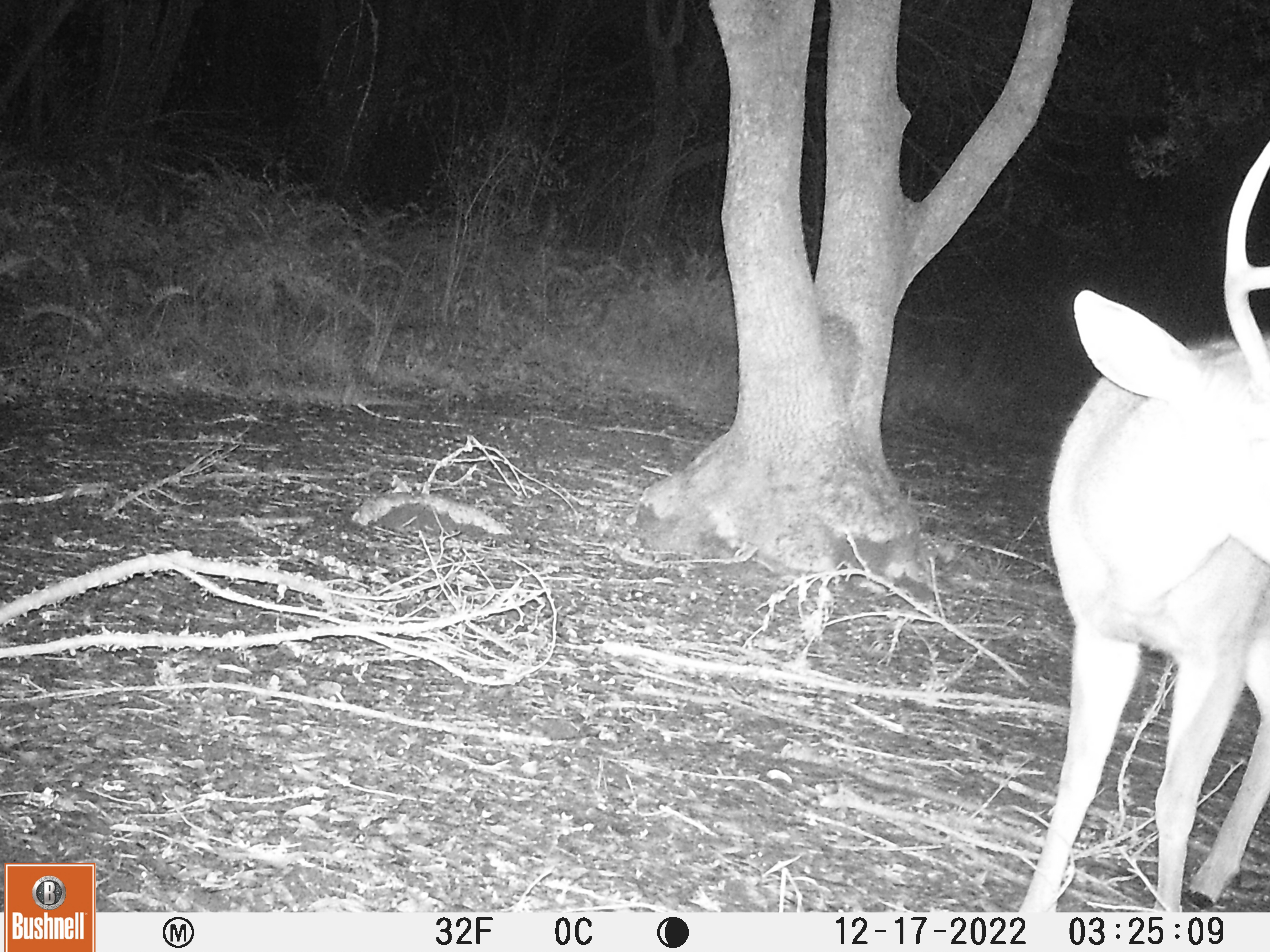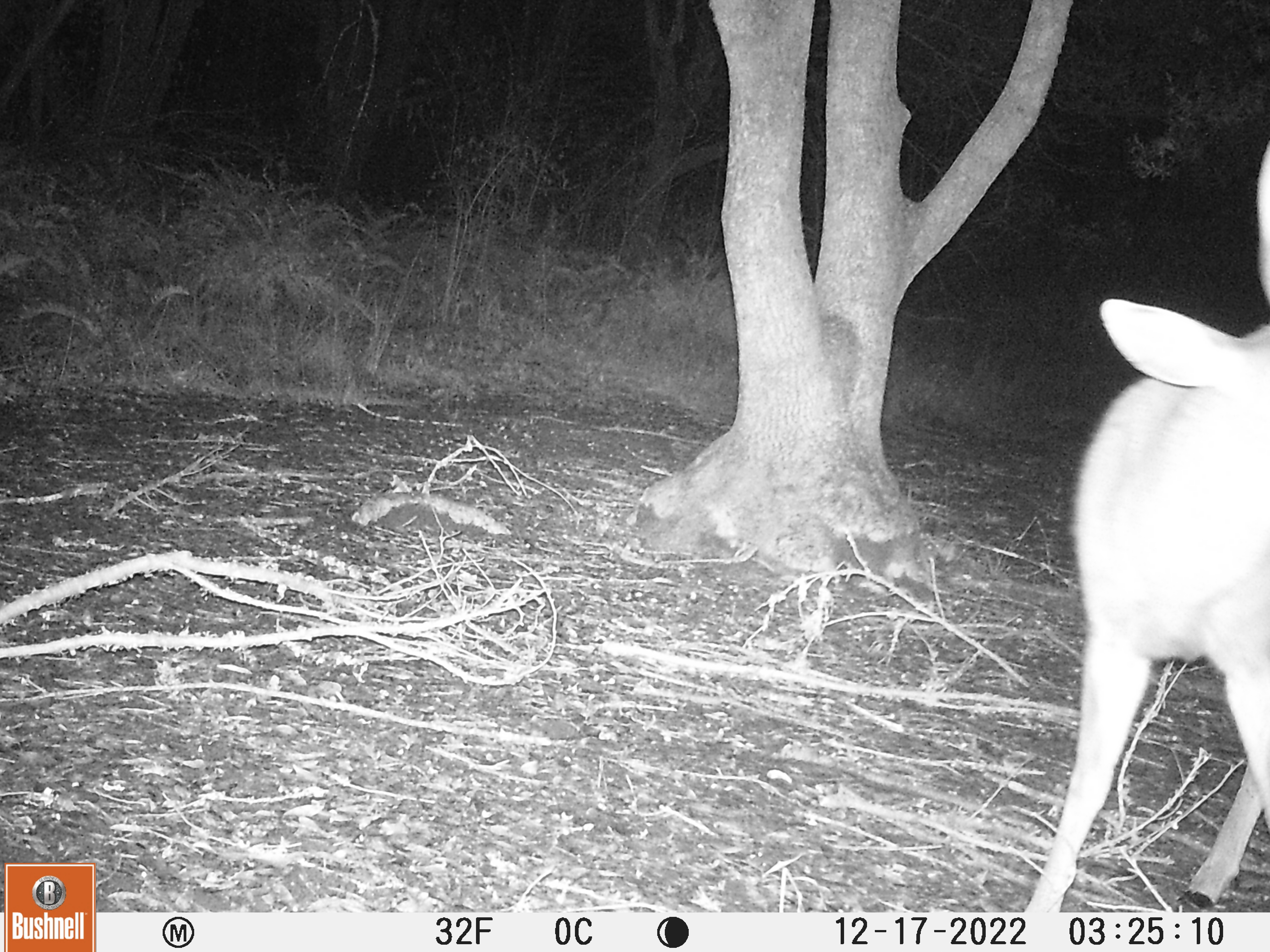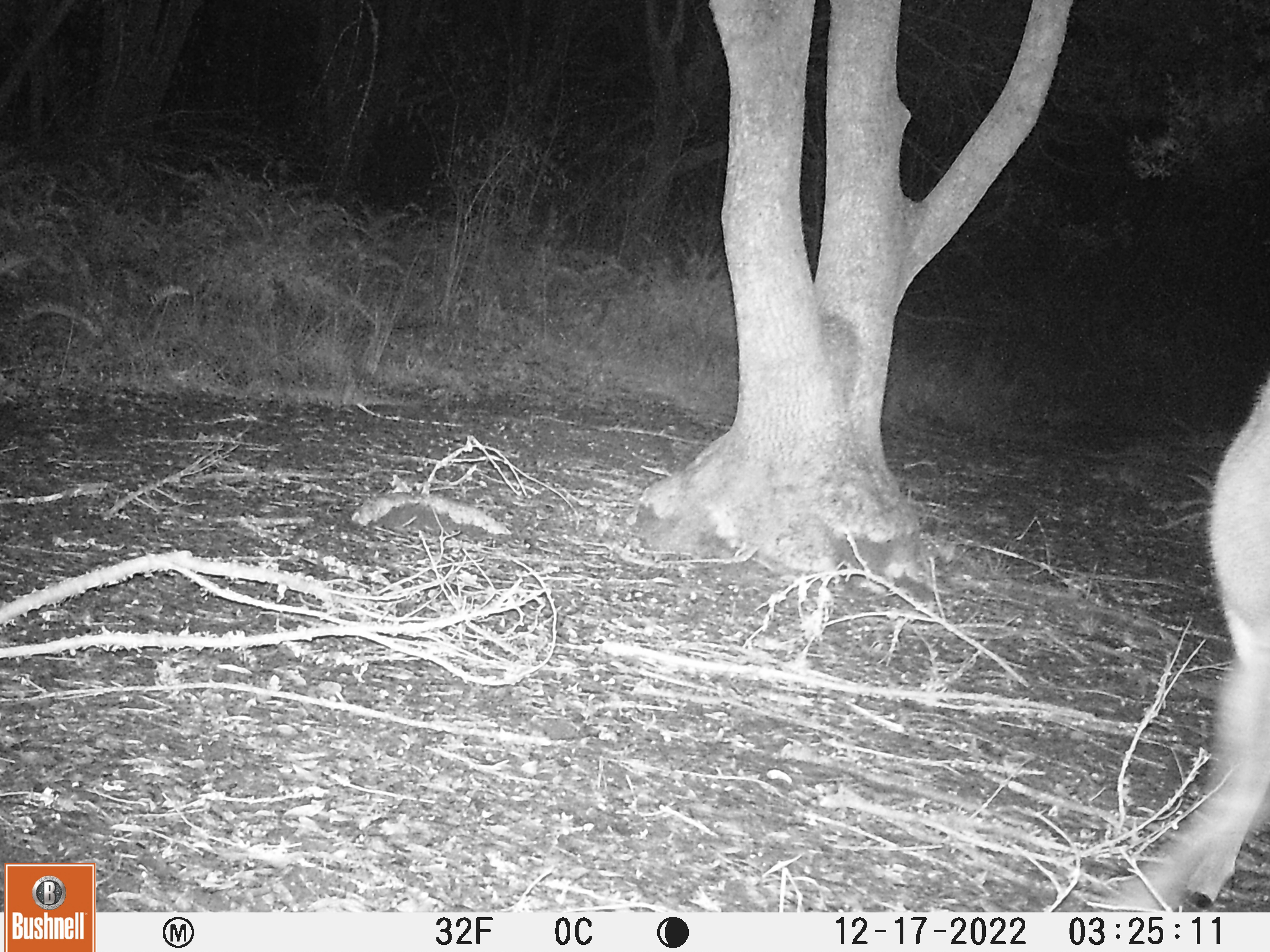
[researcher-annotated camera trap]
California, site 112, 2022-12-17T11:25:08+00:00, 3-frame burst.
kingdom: Animalia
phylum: Chordata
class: Mammalia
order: Artiodactyla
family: Cervidae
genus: Odocoileus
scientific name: Odocoileus hemionus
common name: mule deer